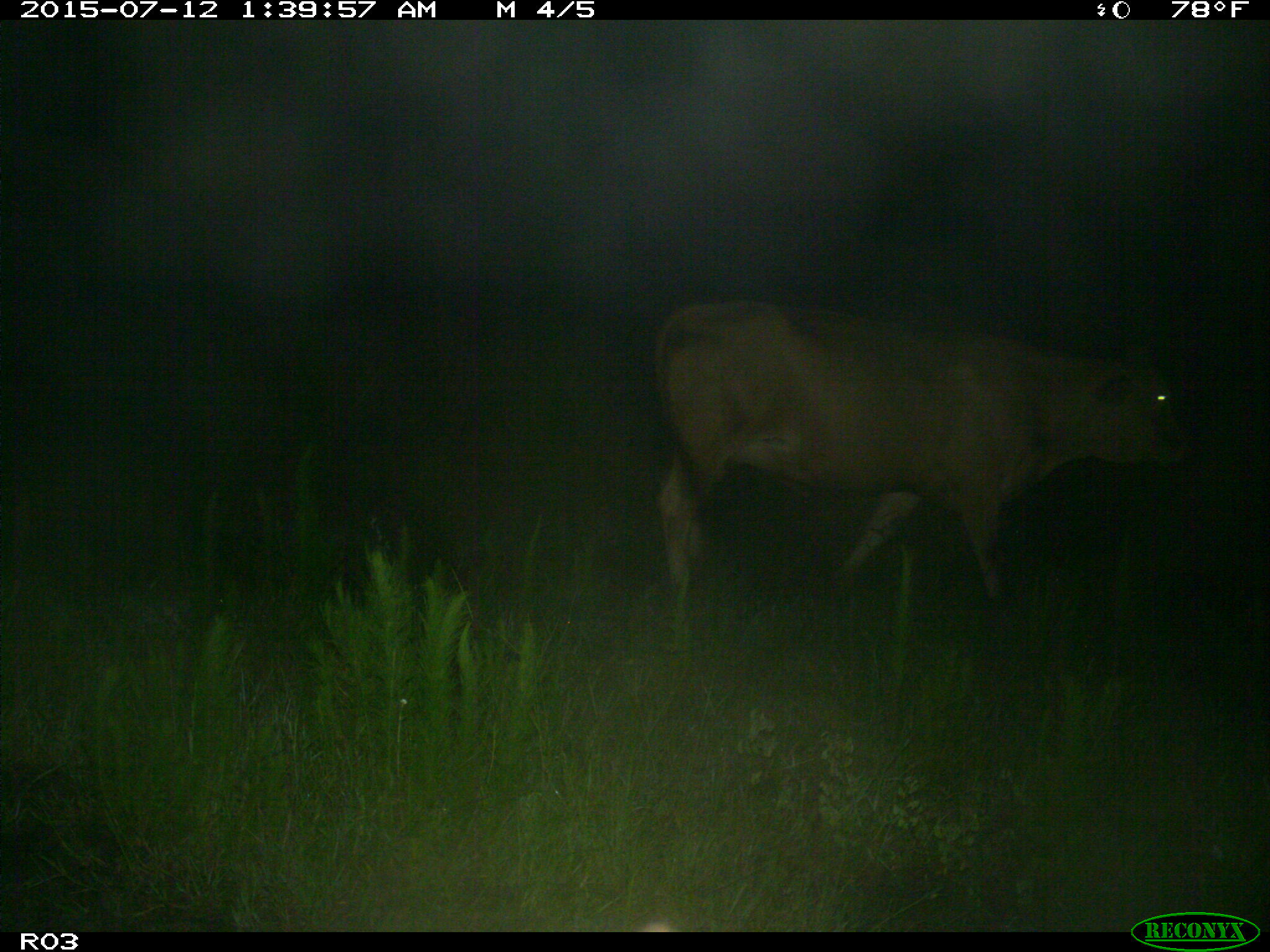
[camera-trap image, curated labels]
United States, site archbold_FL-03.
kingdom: Animalia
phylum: Chordata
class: Mammalia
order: Artiodactyla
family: Bovidae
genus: Bos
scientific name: Bos taurus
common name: domestic cow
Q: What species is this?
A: Bos taurus (domestic cow).